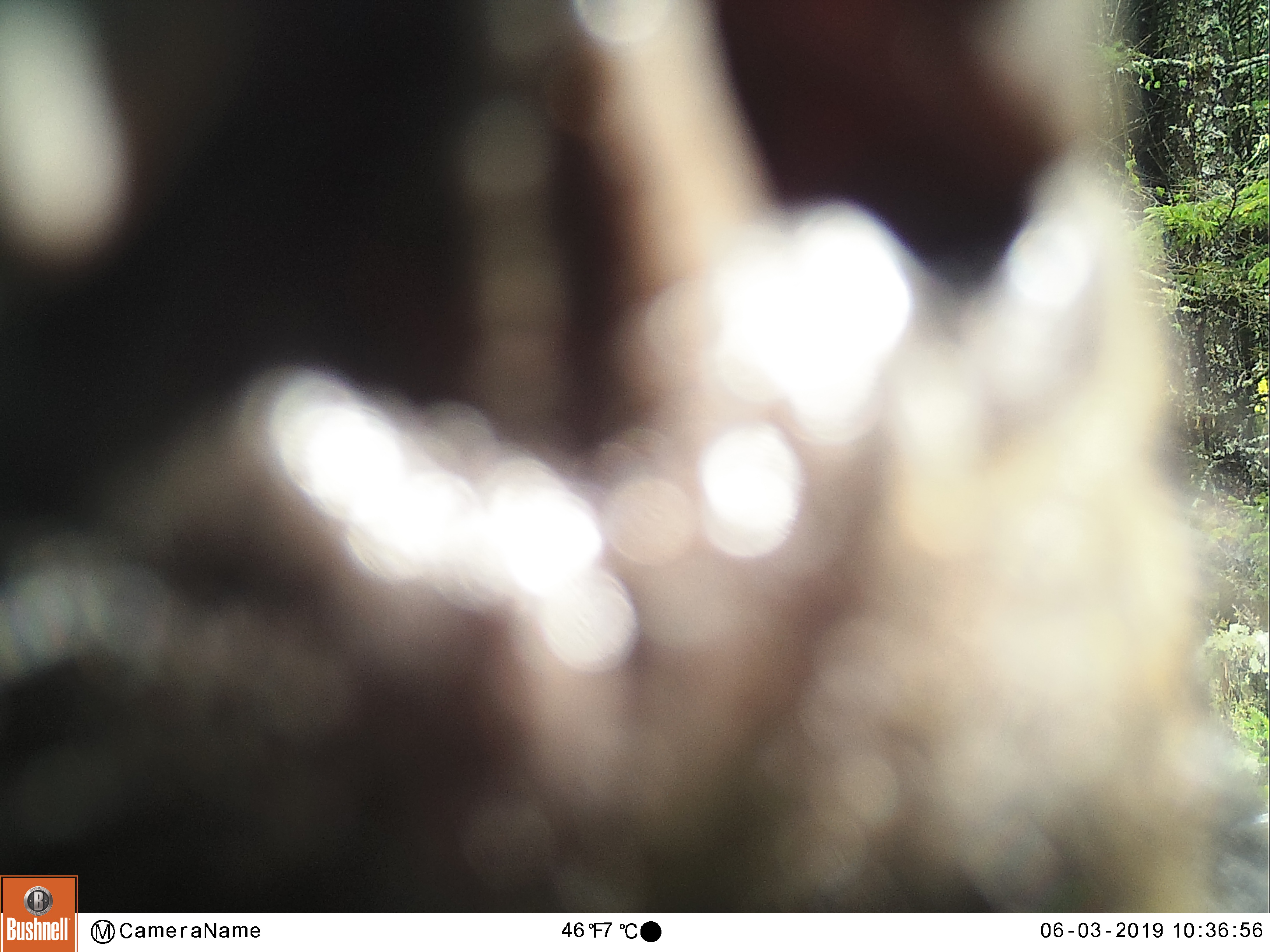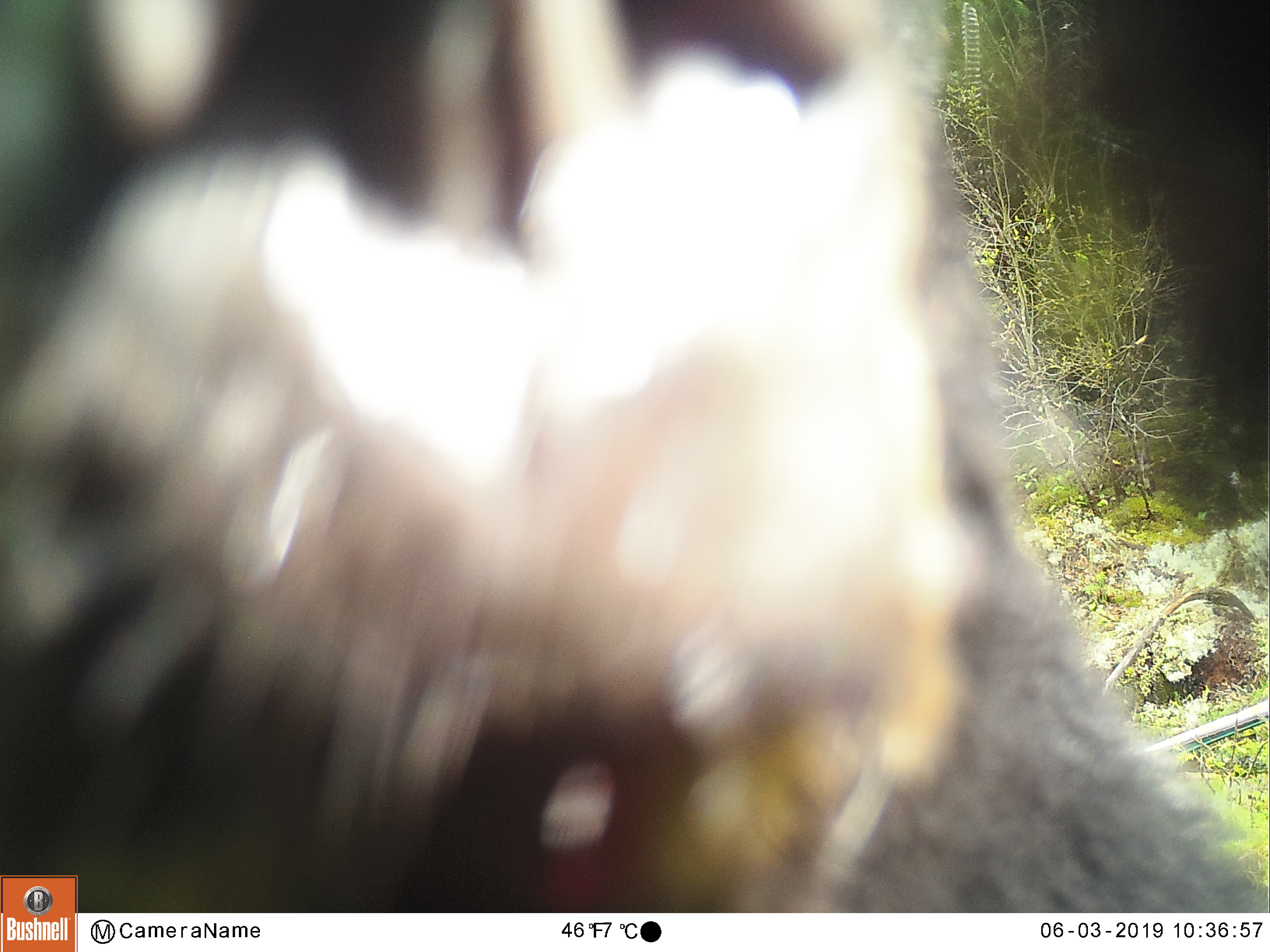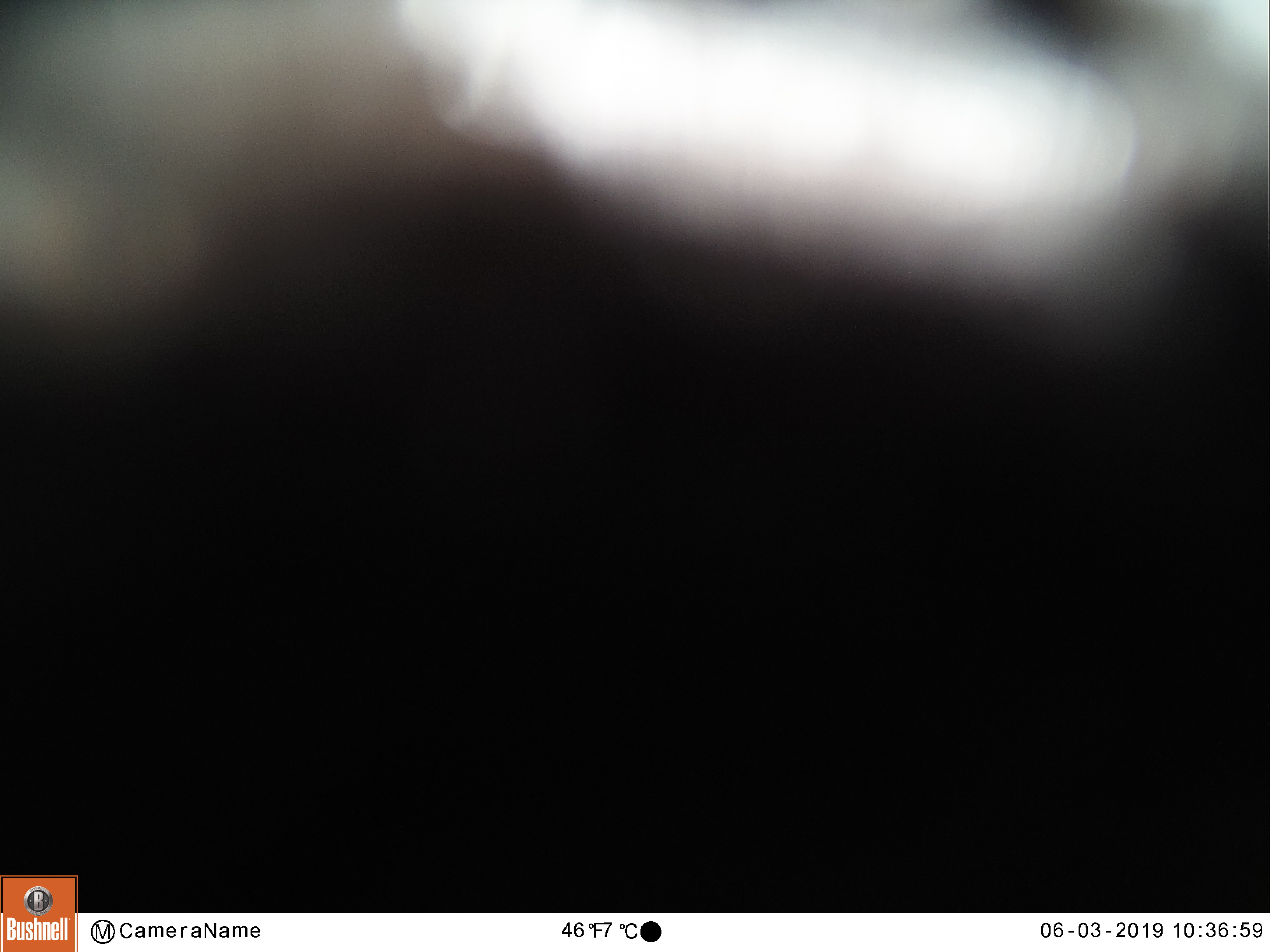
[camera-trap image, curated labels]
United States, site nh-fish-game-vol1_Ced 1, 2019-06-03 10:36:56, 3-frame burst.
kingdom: Animalia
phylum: Chordata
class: Mammalia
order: Carnivora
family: Ursidae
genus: Ursus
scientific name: Ursus americanus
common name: black bear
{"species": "black bear (Ursus americanus)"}